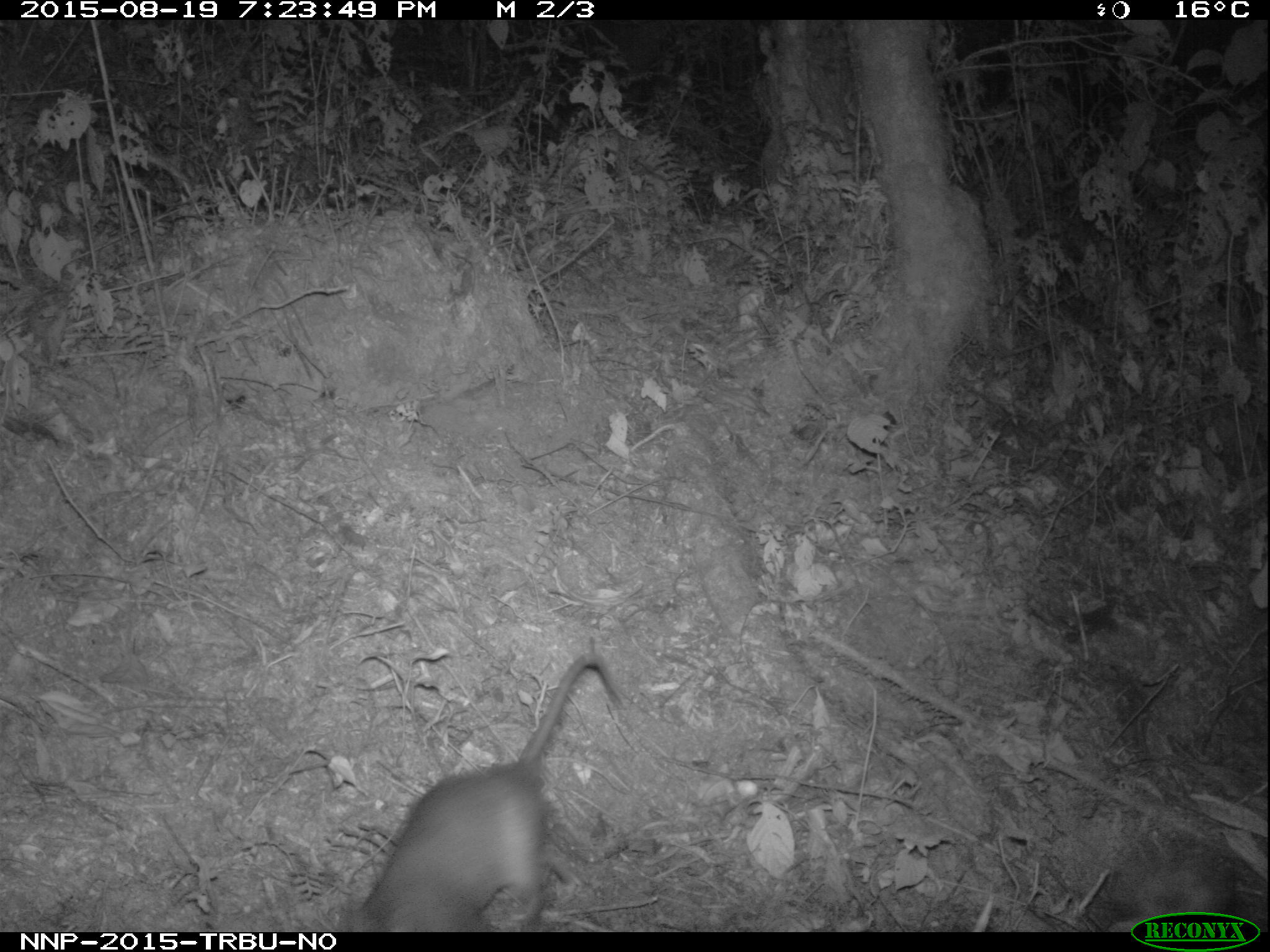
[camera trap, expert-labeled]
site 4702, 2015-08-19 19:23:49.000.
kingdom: Animalia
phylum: Chordata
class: Mammalia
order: Rodentia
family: Nesomyidae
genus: Cricetomys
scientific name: Cricetomys gambianus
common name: african giant pouched rat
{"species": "Cricetomys gambianus (african giant pouched rat)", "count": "1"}